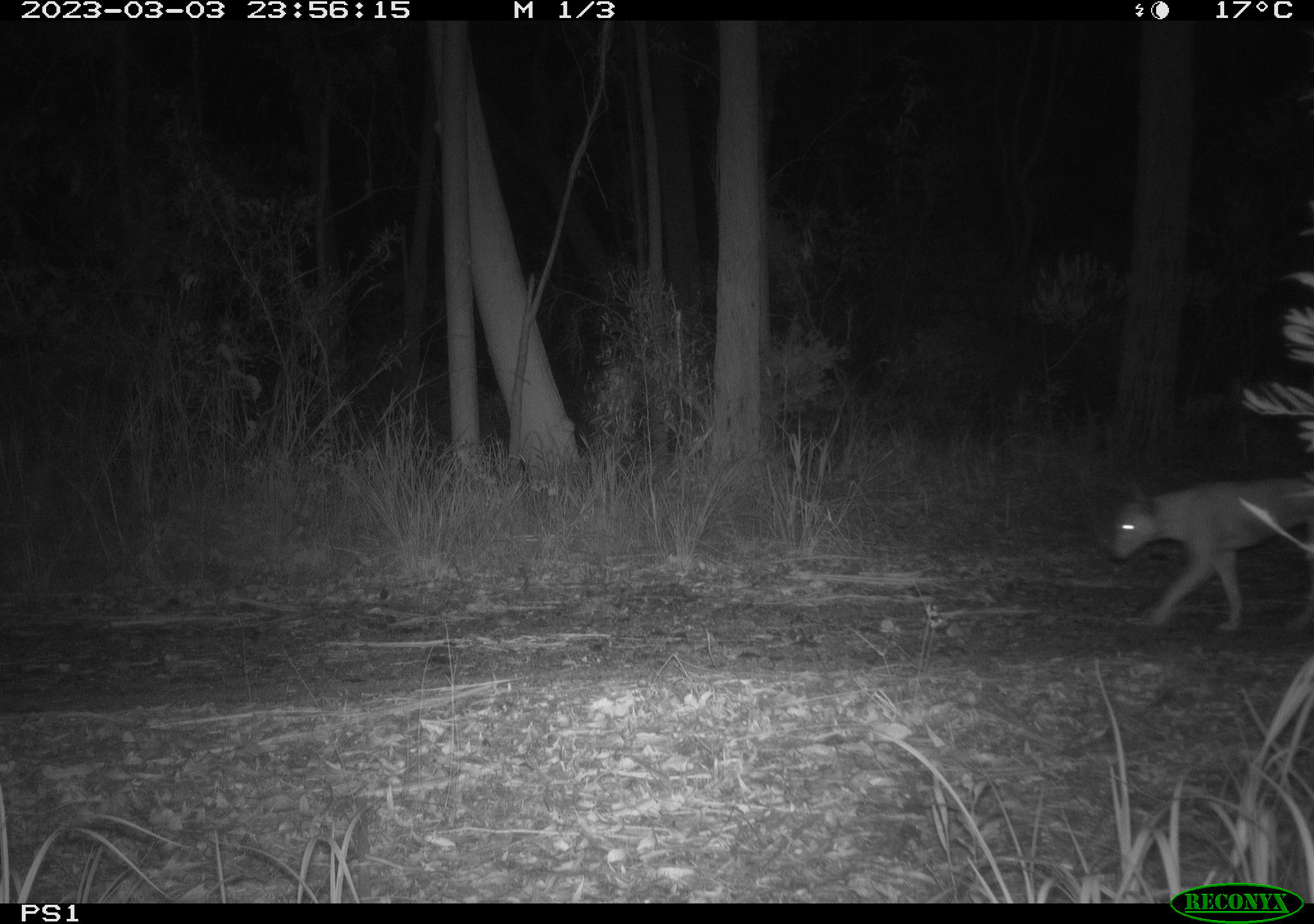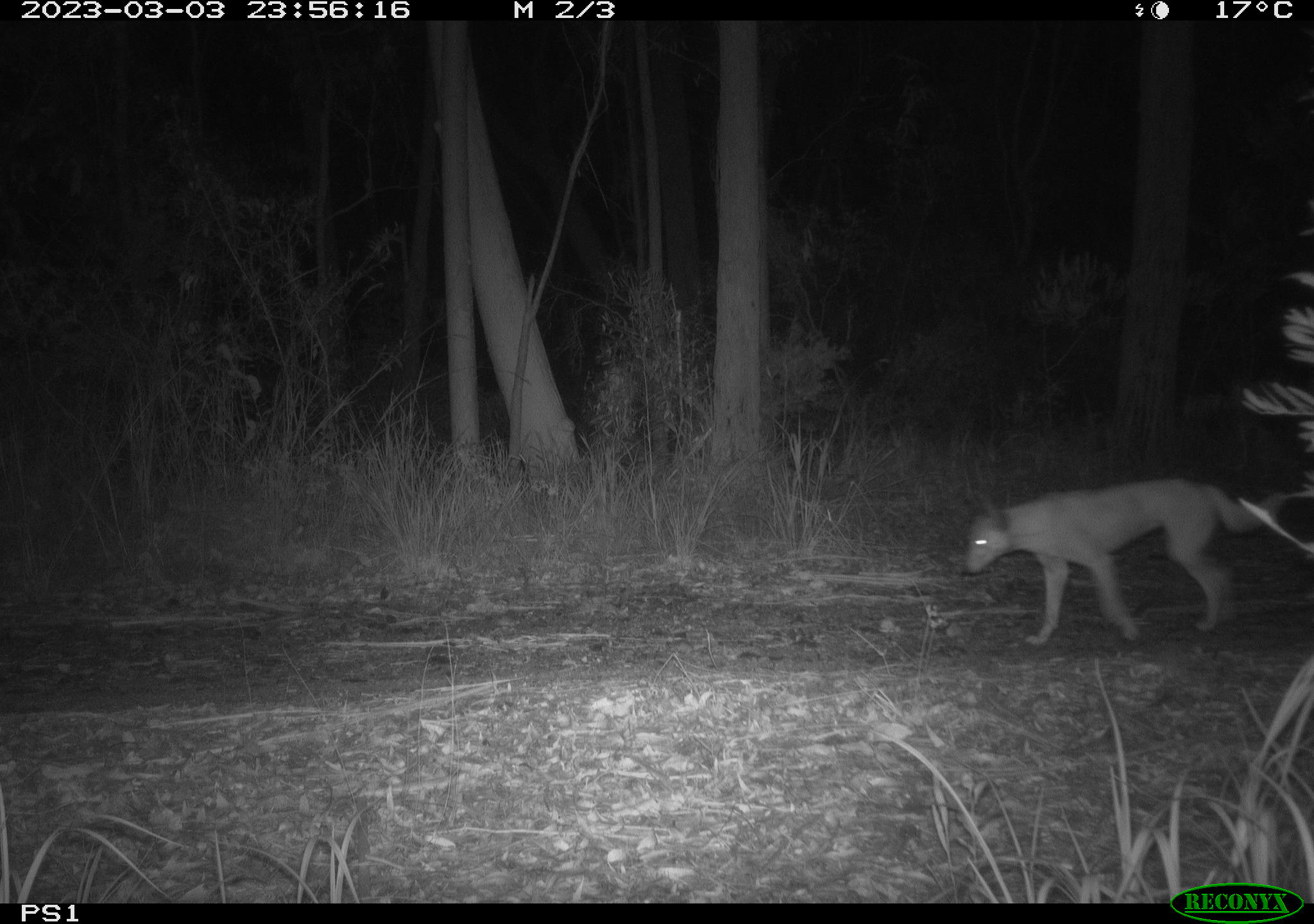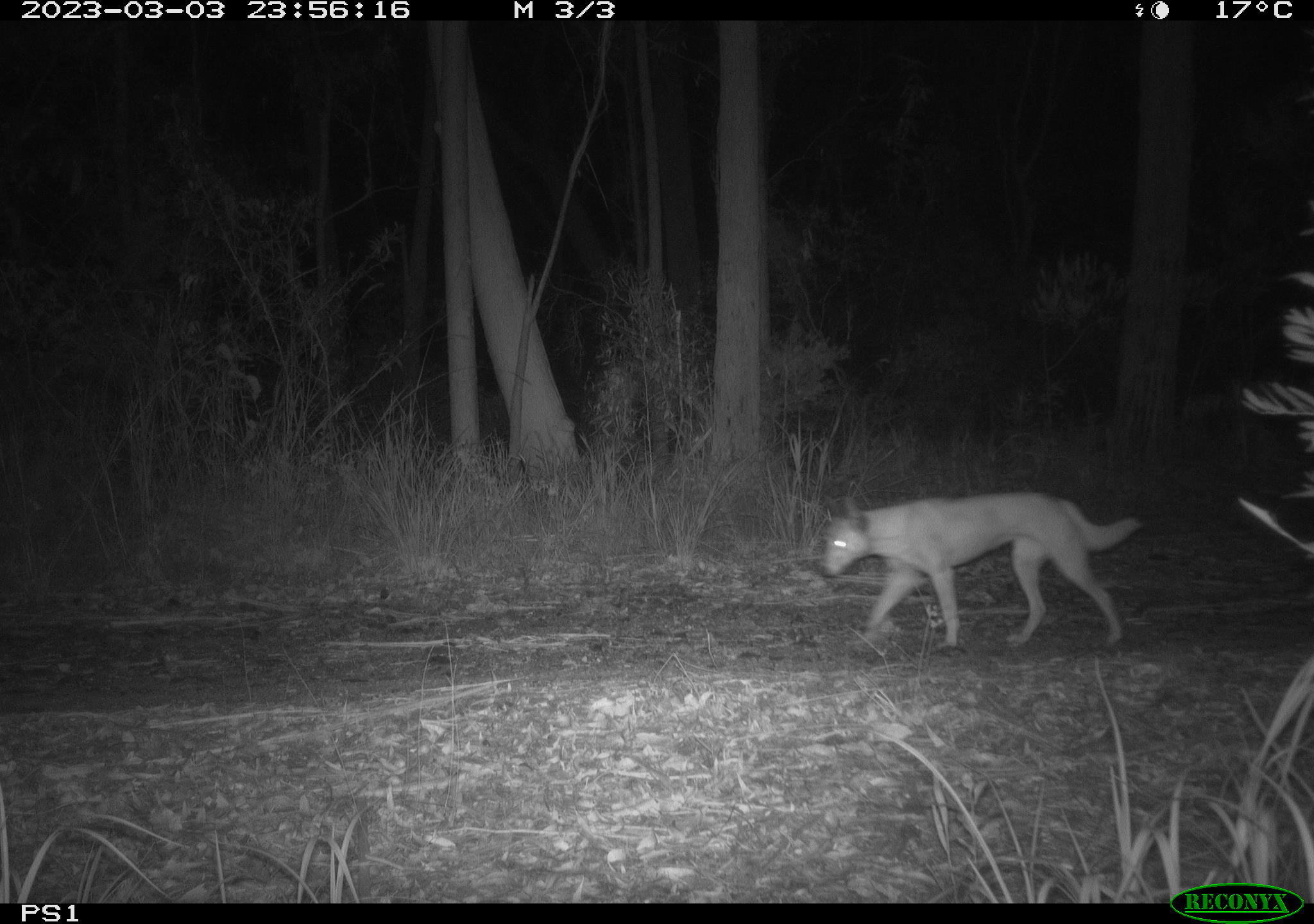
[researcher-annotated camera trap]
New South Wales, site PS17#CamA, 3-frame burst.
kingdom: Animalia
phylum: Chordata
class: Mammalia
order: Carnivora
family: Canidae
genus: Canis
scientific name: Canis familiaris dingo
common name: dingo